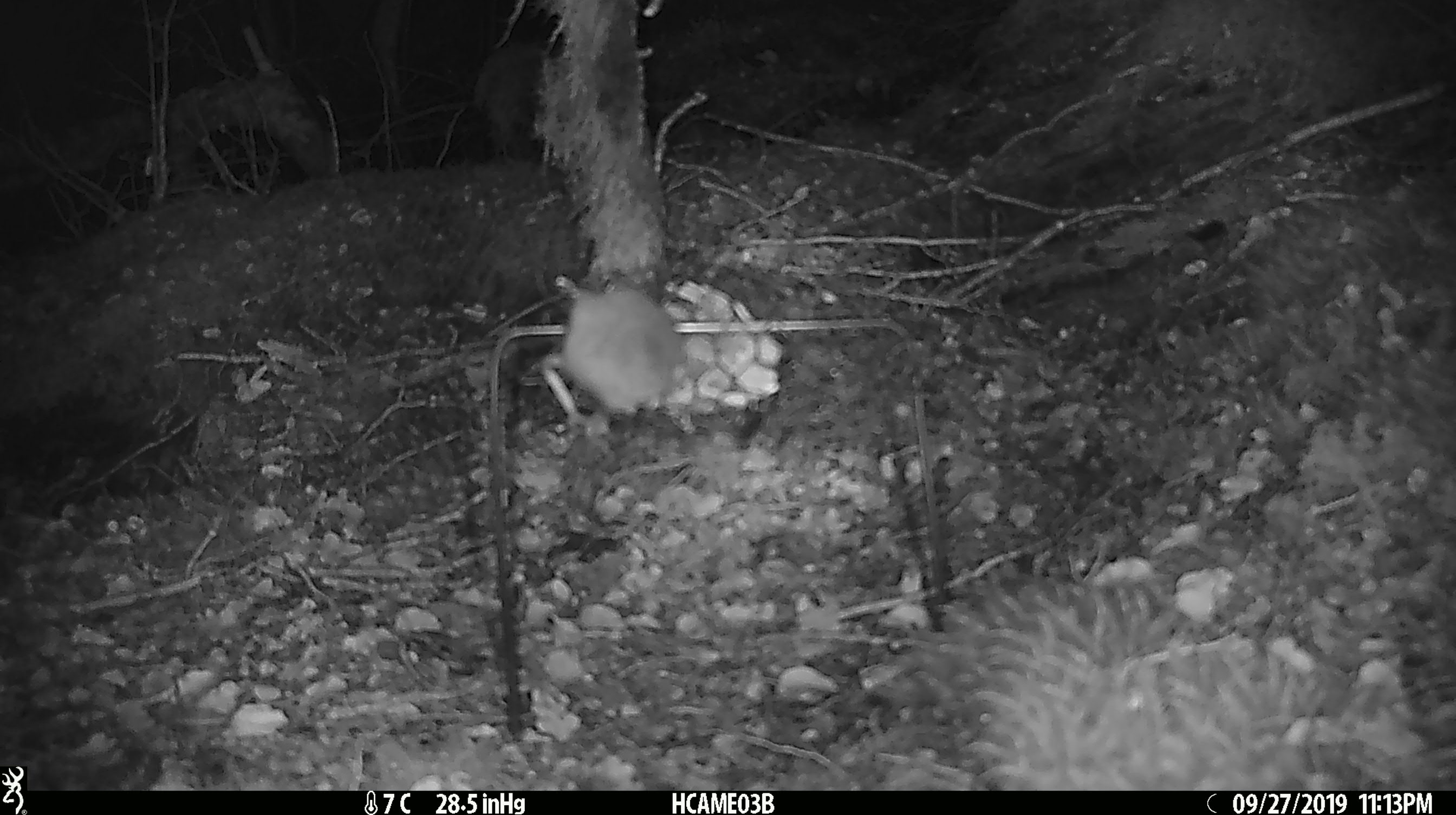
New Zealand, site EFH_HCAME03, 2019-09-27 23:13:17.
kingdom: Animalia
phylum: Chordata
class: Mammalia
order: Rodentia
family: Muridae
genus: Mus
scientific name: Mus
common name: mouse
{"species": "mouse (Mus)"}